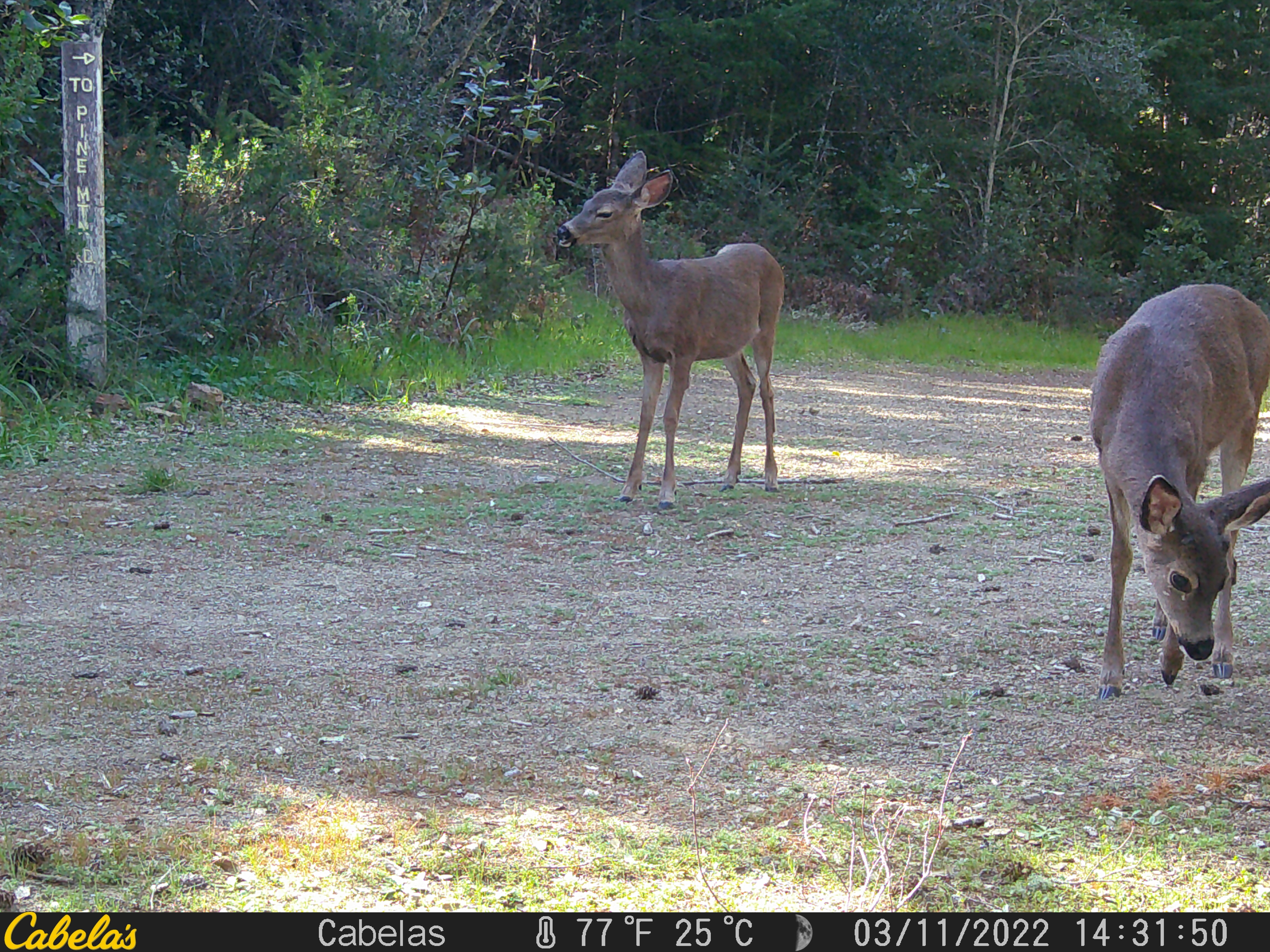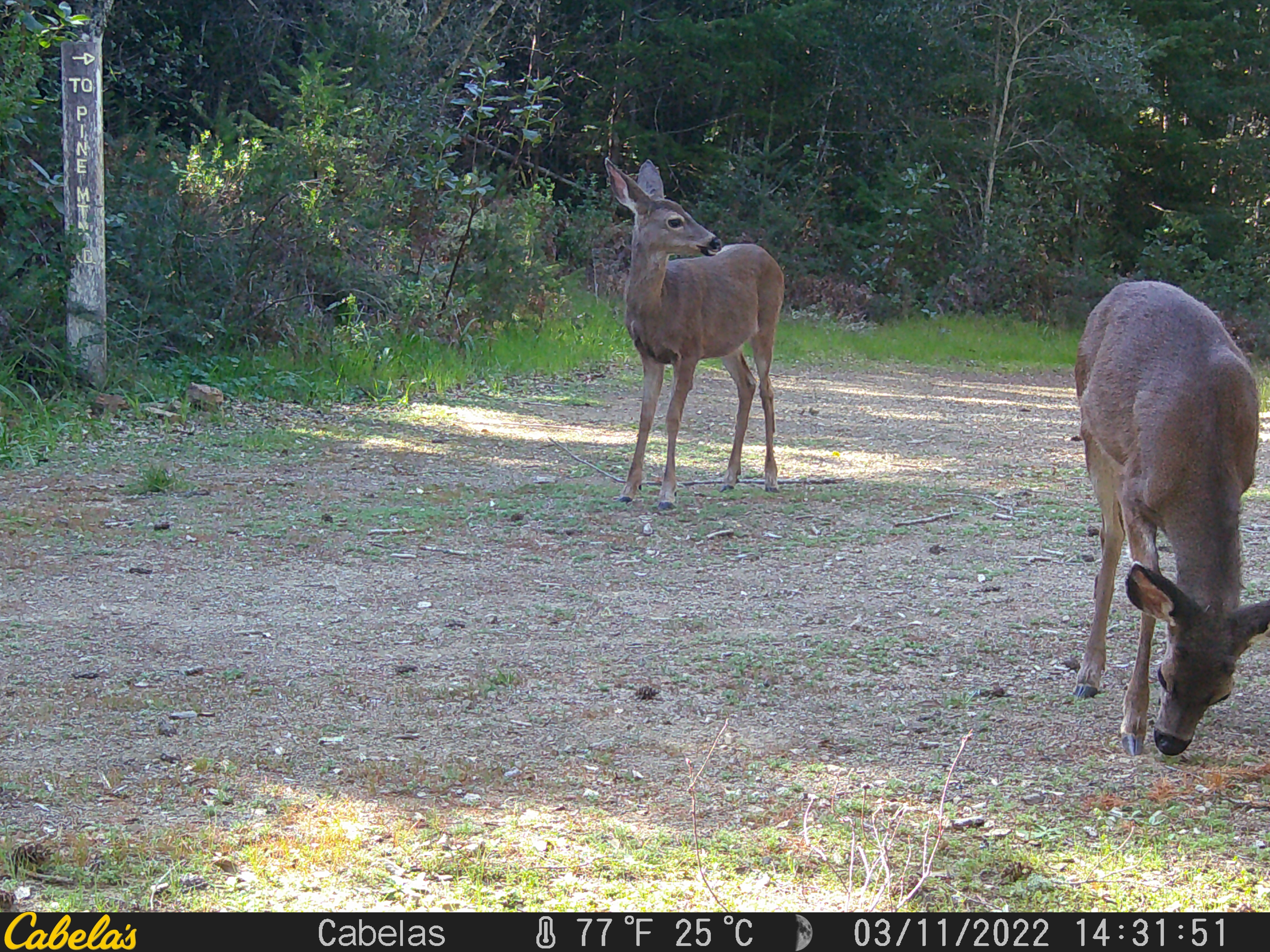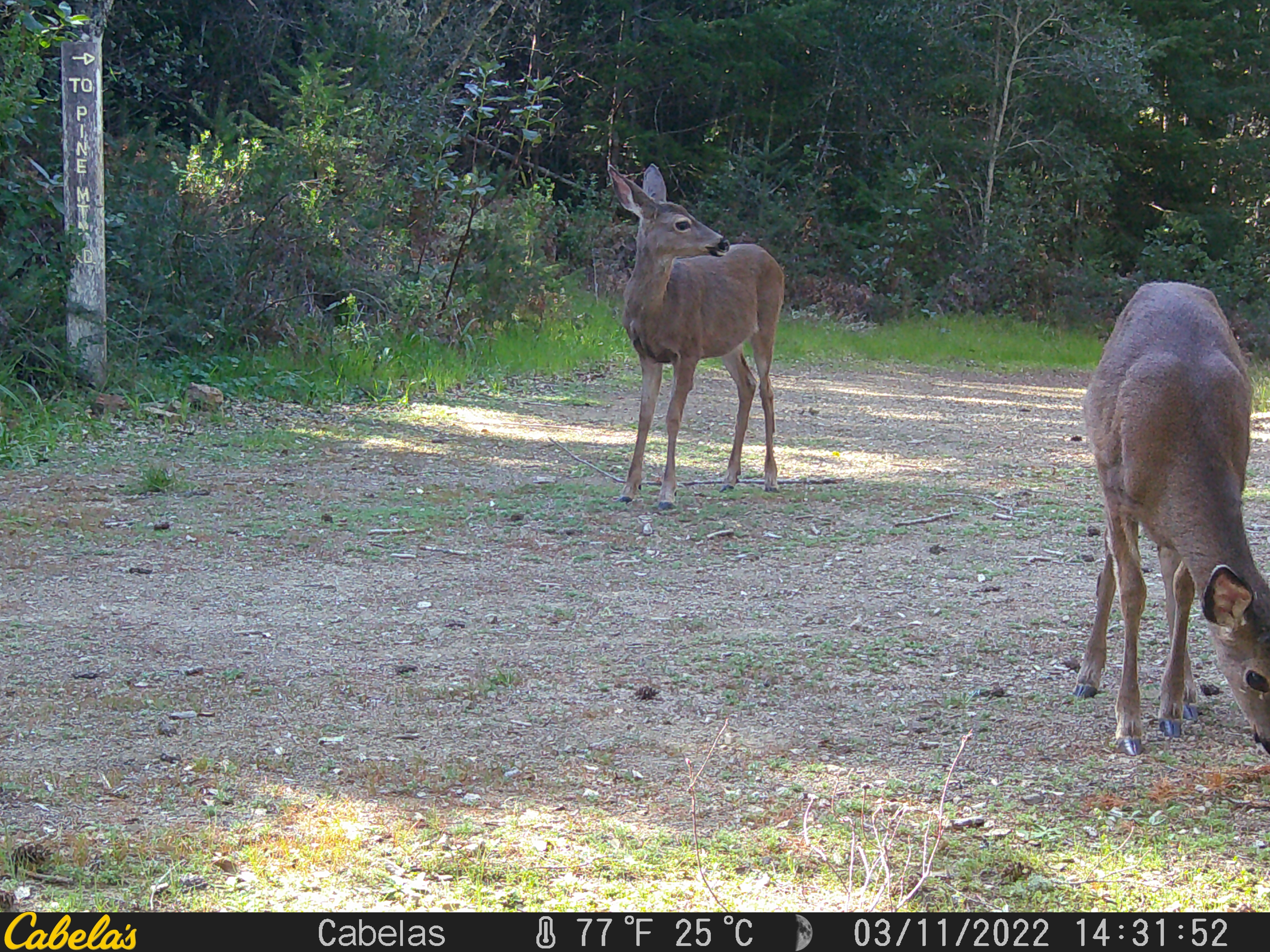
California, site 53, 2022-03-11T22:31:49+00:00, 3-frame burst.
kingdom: Animalia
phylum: Chordata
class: Mammalia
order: Artiodactyla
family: Cervidae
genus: Odocoileus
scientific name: Odocoileus hemionus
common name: mule deer